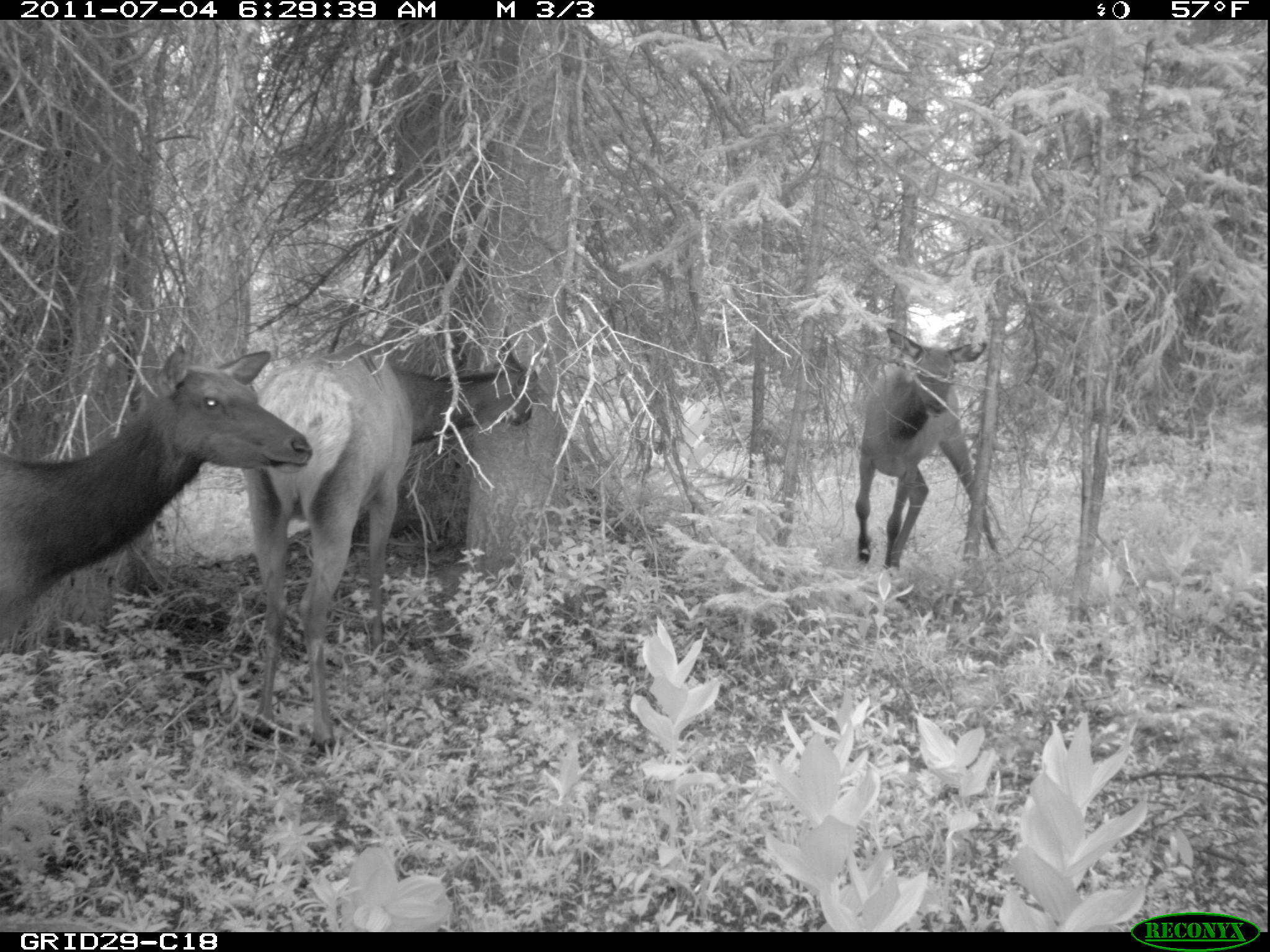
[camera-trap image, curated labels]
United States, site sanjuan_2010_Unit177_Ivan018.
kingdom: Animalia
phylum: Chordata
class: Mammalia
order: Artiodactyla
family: Cervidae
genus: Cervus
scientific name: Cervus elaphus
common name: red deer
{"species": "Cervus elaphus (red deer)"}